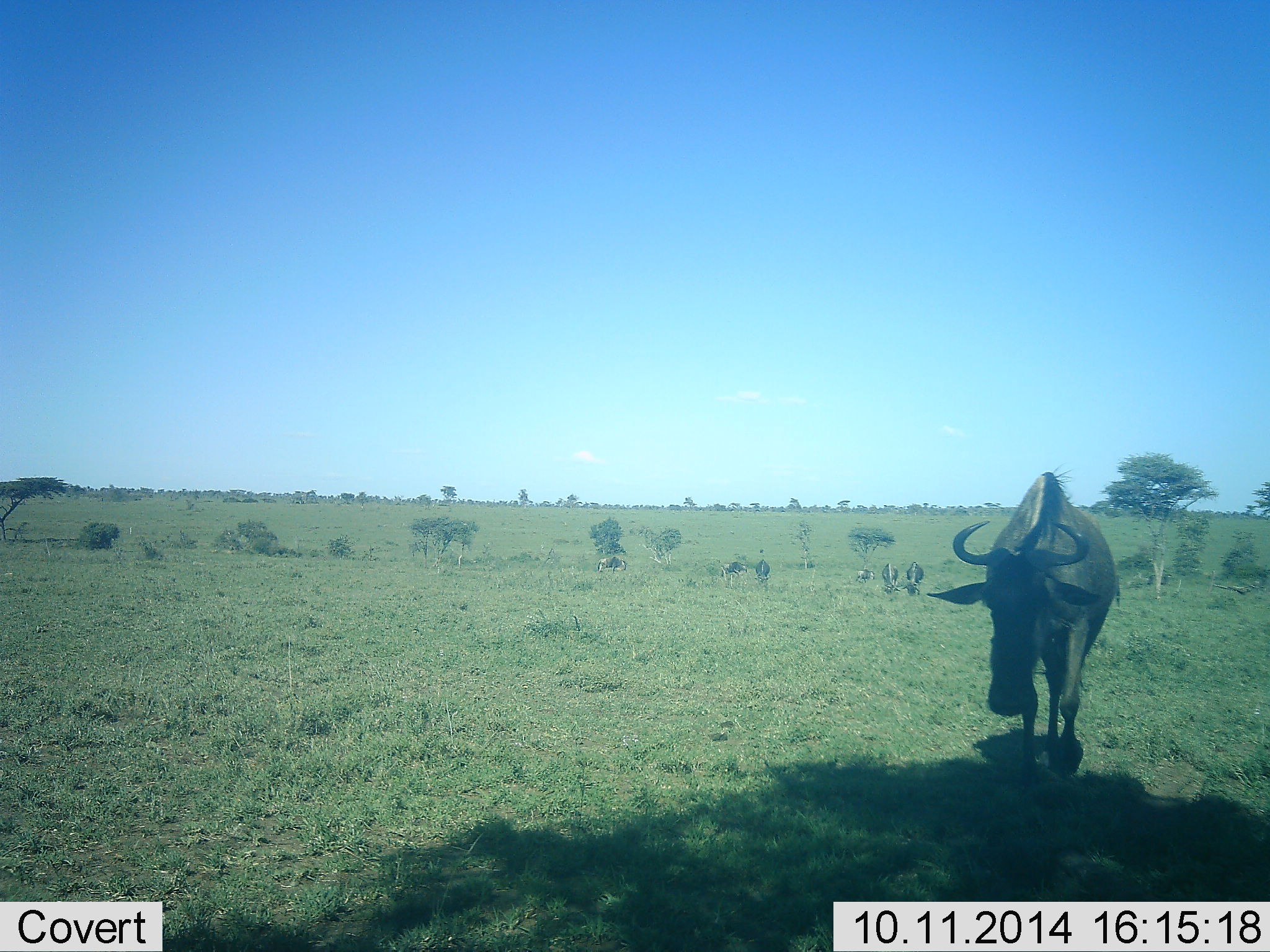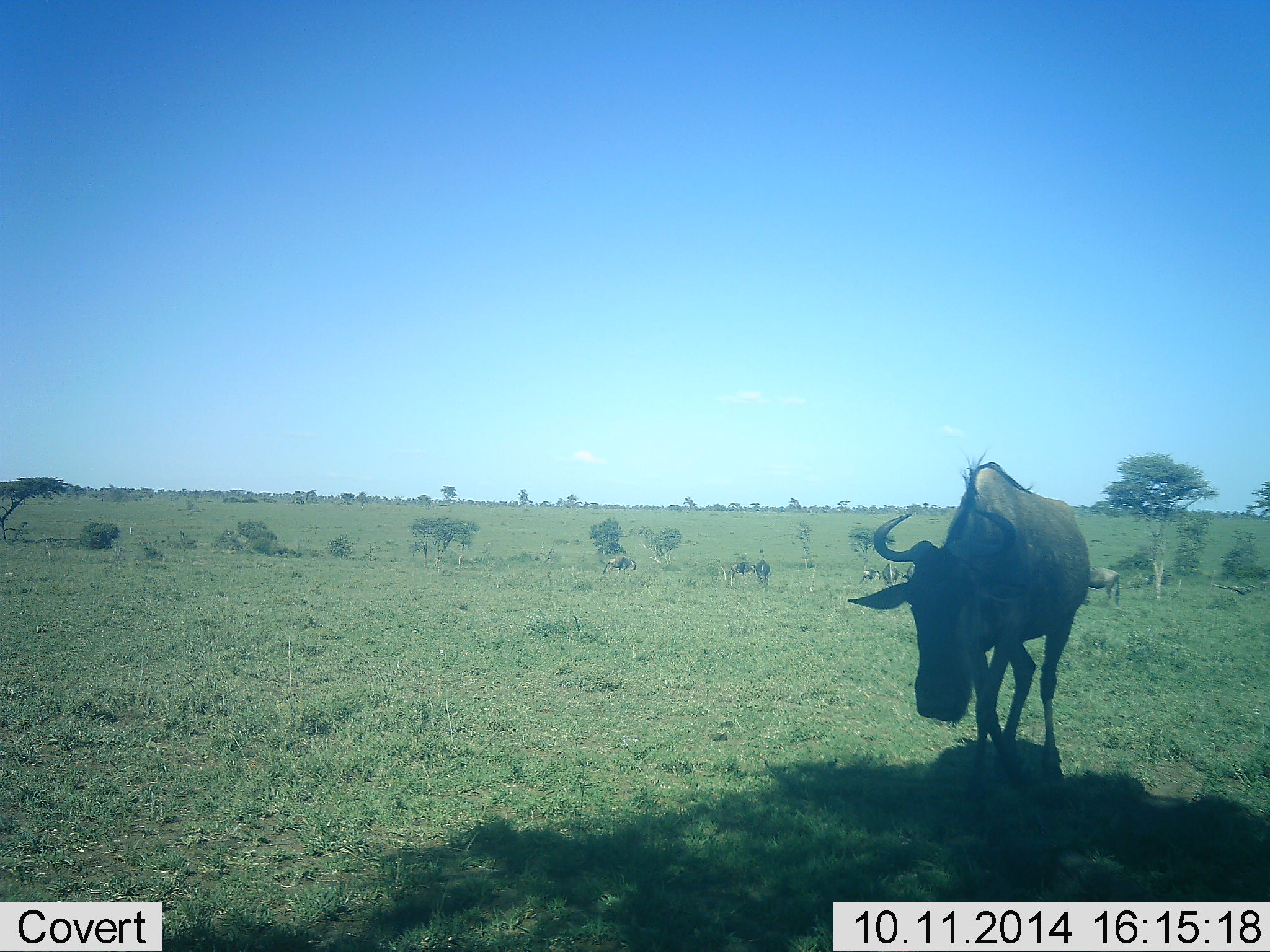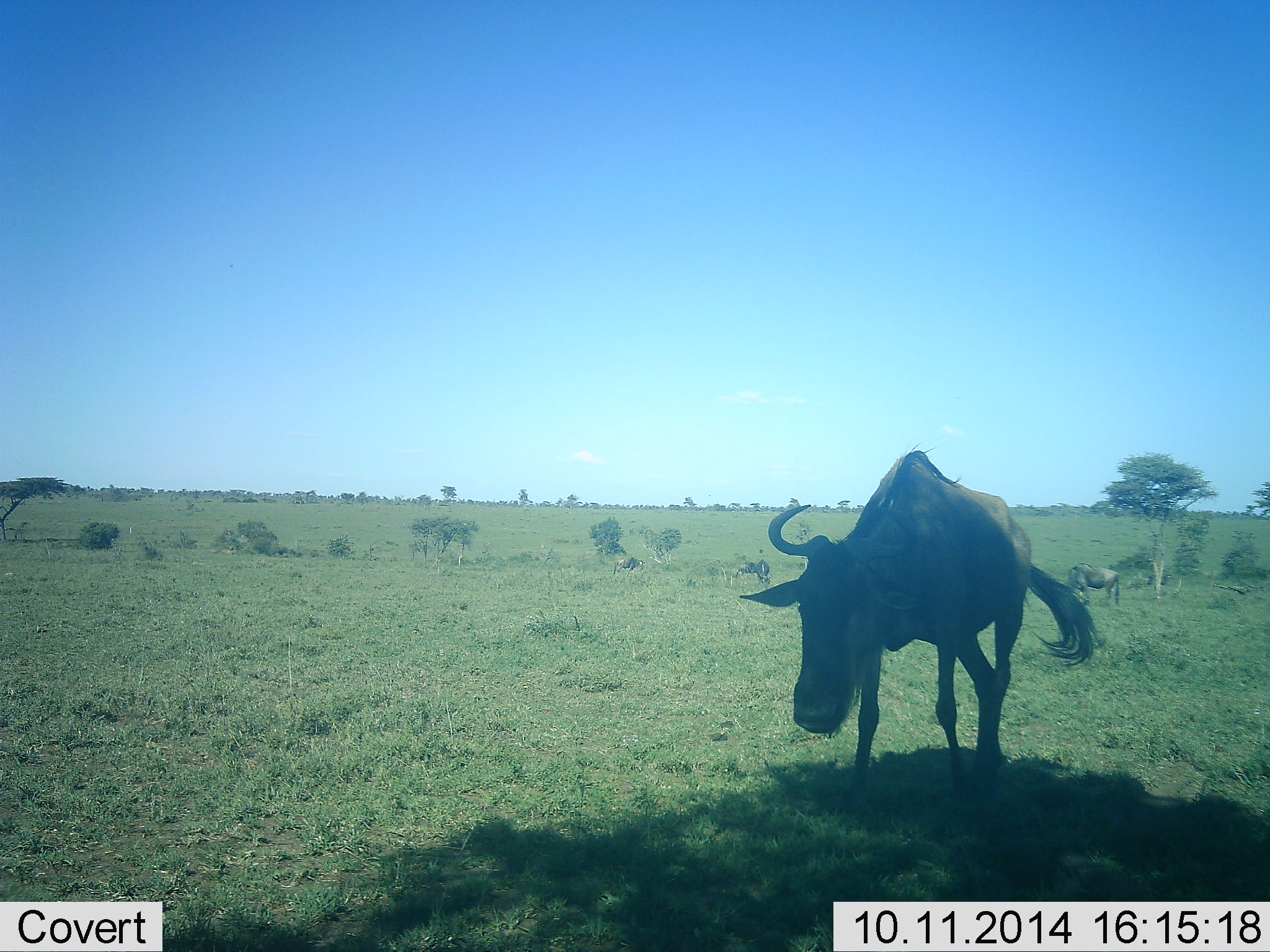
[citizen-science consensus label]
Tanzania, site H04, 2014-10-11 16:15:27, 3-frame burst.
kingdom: Animalia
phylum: Chordata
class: Mammalia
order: Artiodactyla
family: Bovidae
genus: Connochaetes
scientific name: Connochaetes taurinus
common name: blue wildebeest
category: wildebeest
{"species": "wildebeest (blue wildebeest) (Connochaetes taurinus)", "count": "8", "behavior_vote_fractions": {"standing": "50%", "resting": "10%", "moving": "70%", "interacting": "0%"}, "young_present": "0%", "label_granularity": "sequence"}